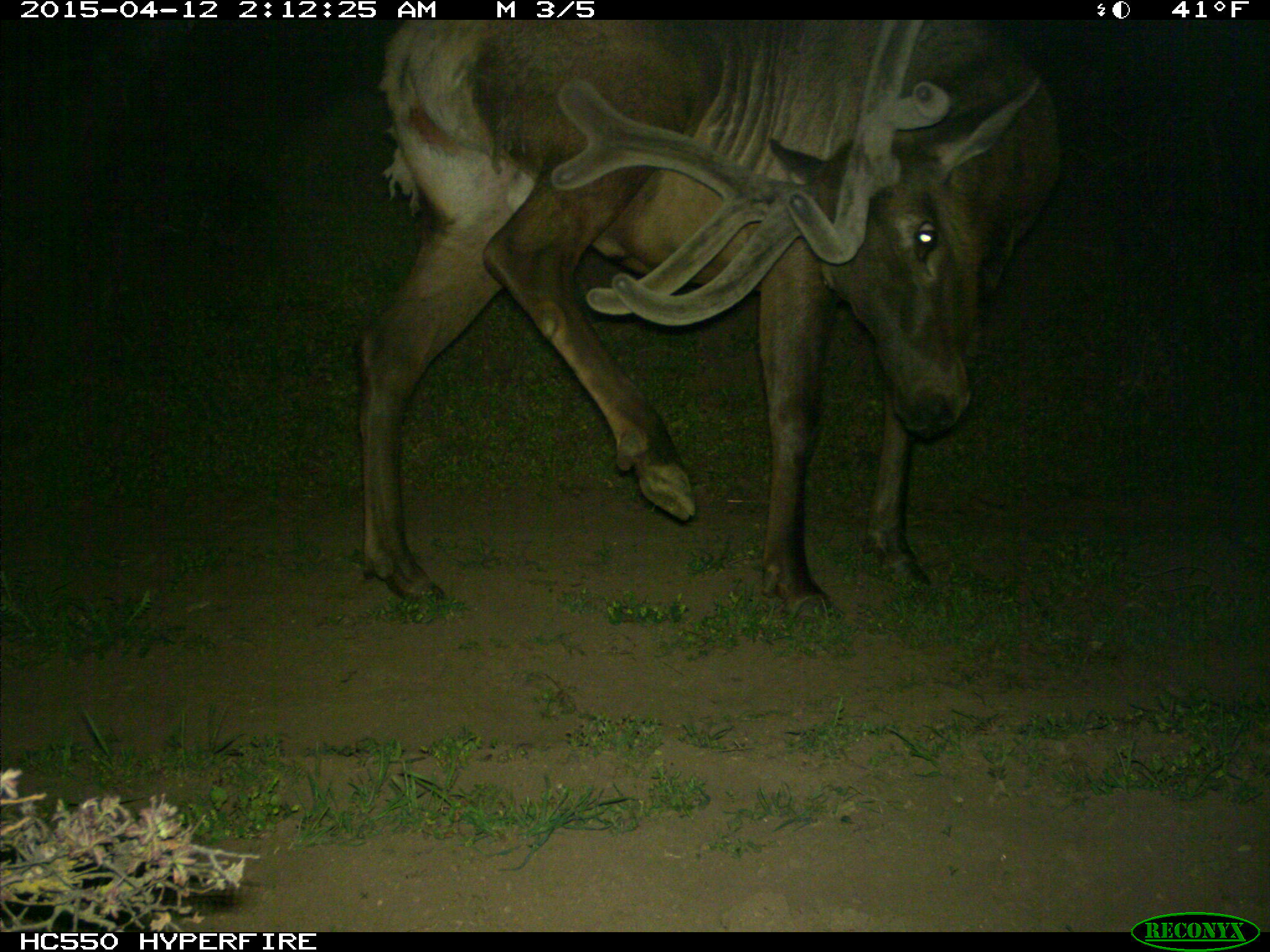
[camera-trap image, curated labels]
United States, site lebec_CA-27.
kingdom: Animalia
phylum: Chordata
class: Mammalia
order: Artiodactyla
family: Cervidae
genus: Cervus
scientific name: Cervus canadensis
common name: elk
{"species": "Cervus canadensis (elk)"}